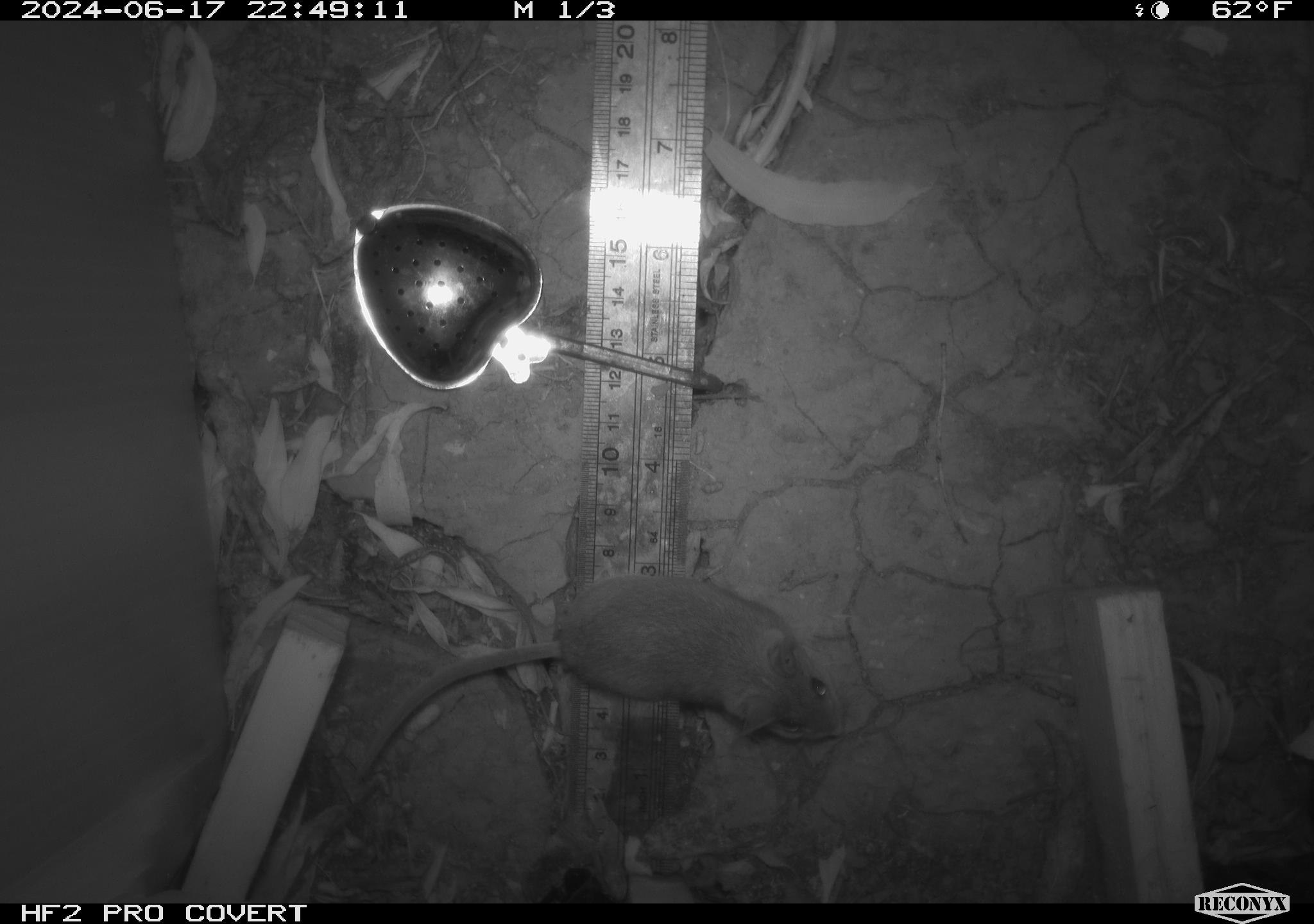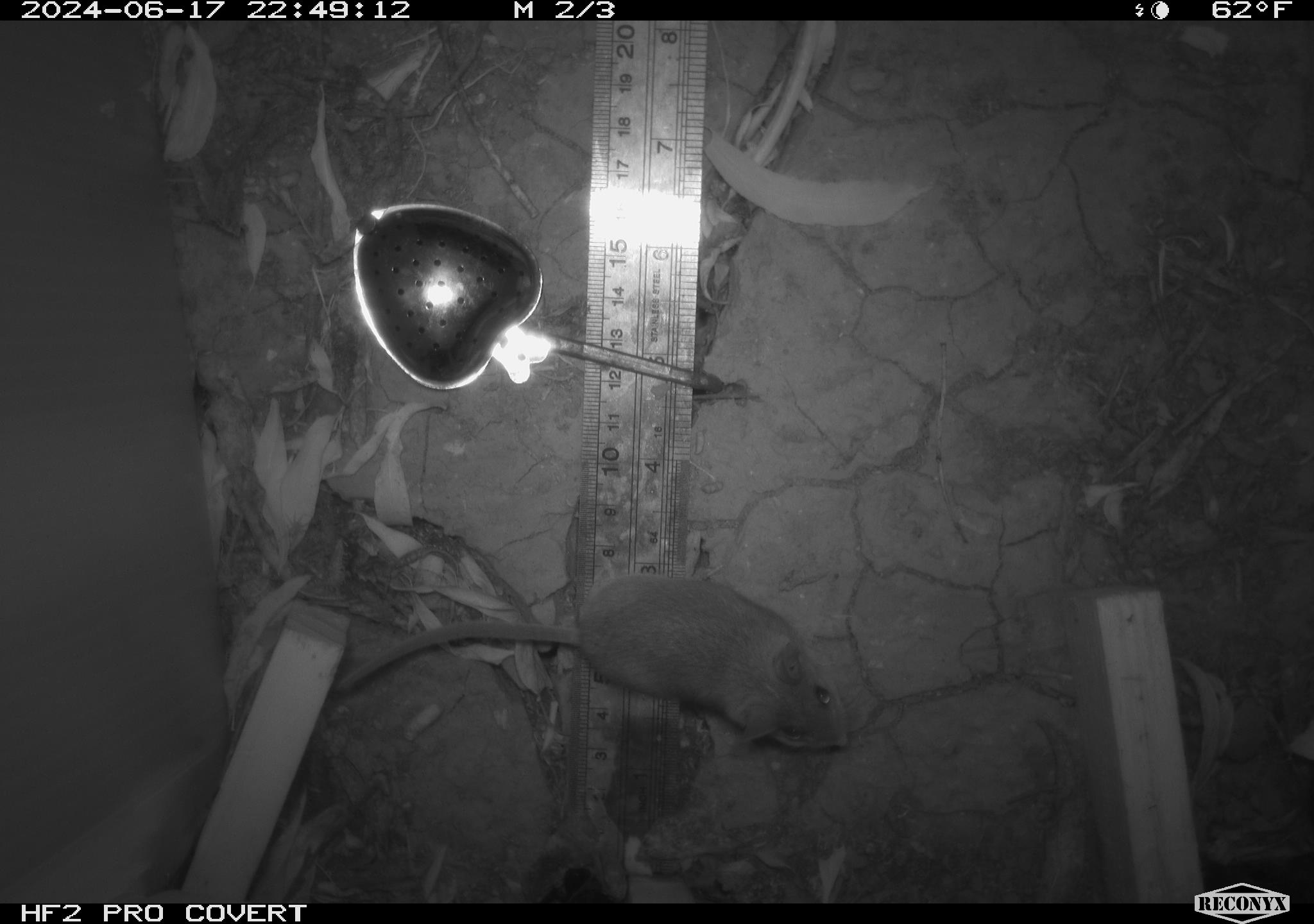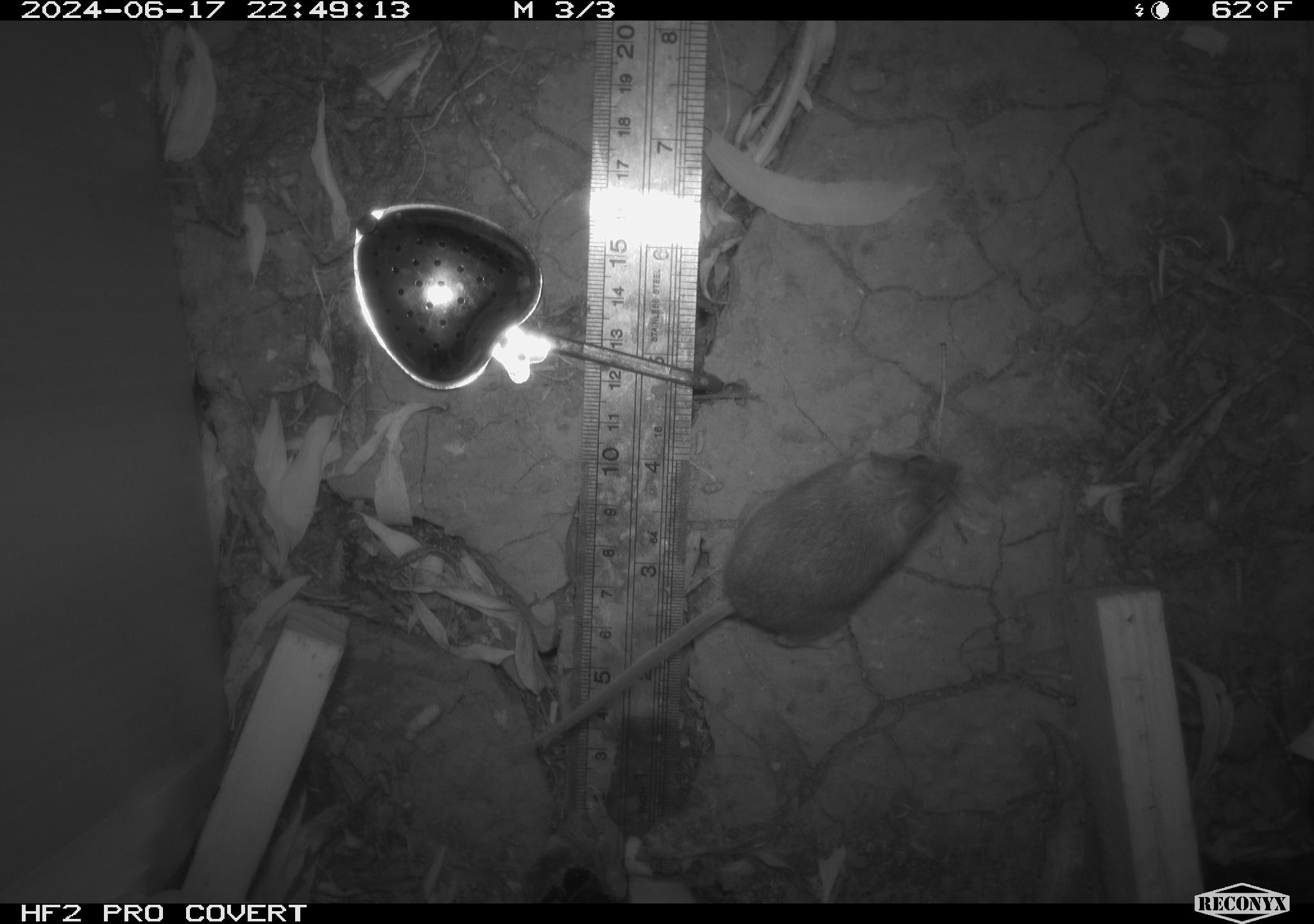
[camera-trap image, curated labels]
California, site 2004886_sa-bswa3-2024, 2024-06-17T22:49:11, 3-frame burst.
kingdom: Animalia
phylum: Chordata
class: Mammalia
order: Rodentia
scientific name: Rodentia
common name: mouse species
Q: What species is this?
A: Mouse species (Rodentia).